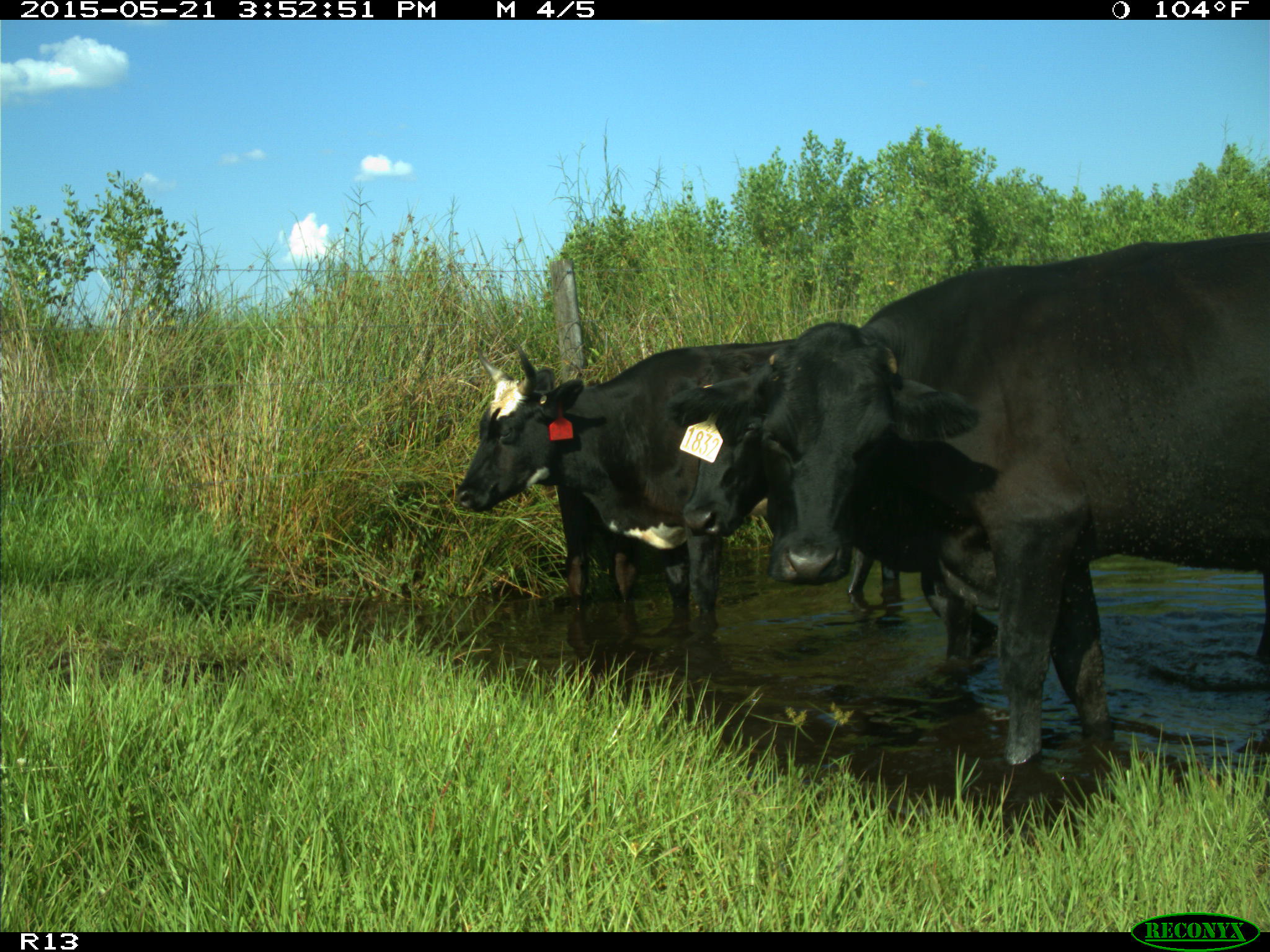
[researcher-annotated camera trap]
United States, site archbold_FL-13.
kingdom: Animalia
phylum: Chordata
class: Mammalia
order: Artiodactyla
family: Bovidae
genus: Bos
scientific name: Bos taurus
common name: domestic cow